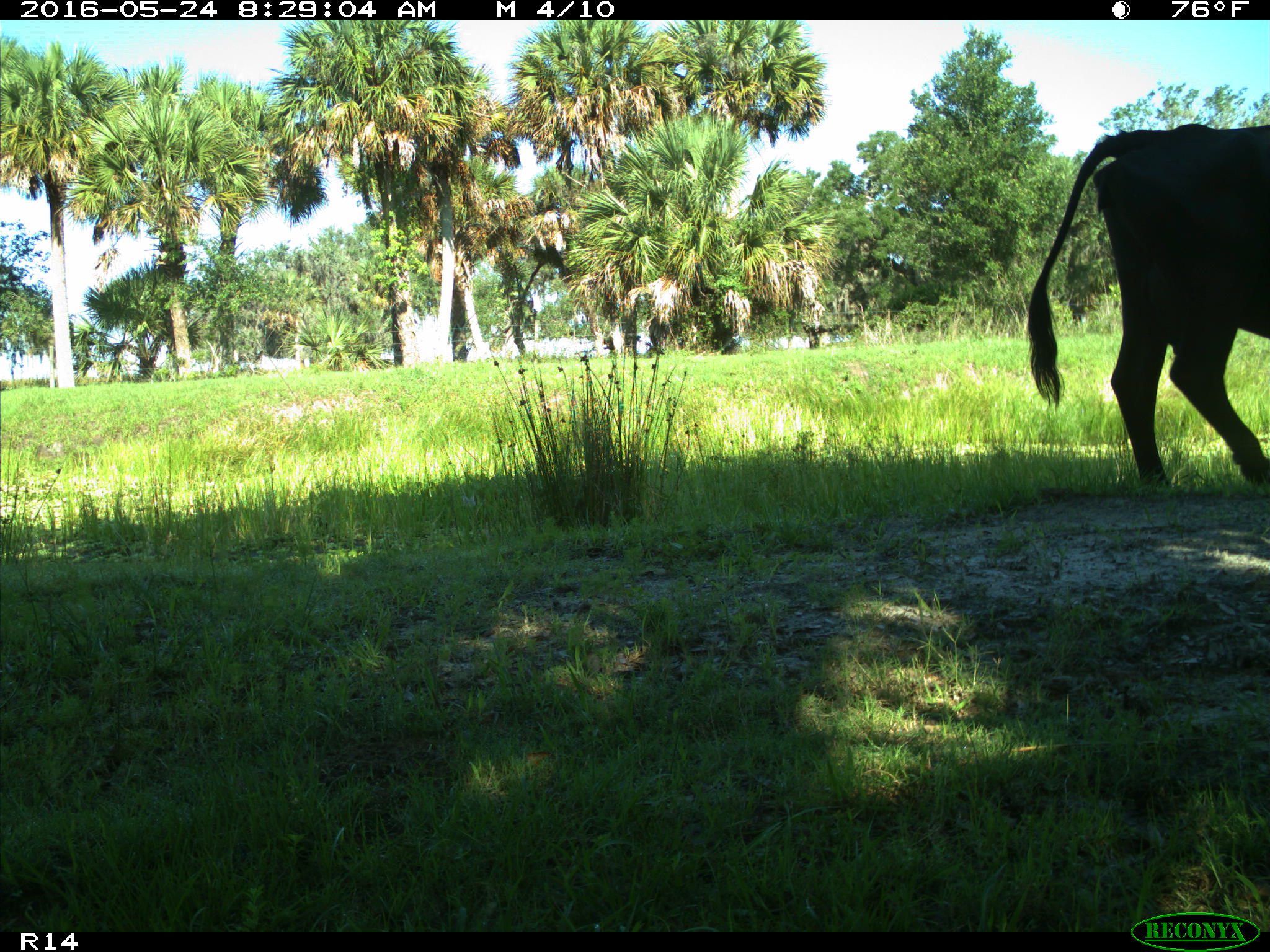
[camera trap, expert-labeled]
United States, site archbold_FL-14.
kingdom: Animalia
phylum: Chordata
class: Mammalia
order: Artiodactyla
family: Bovidae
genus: Bos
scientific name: Bos taurus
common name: domestic cow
Bos taurus (domestic cow).